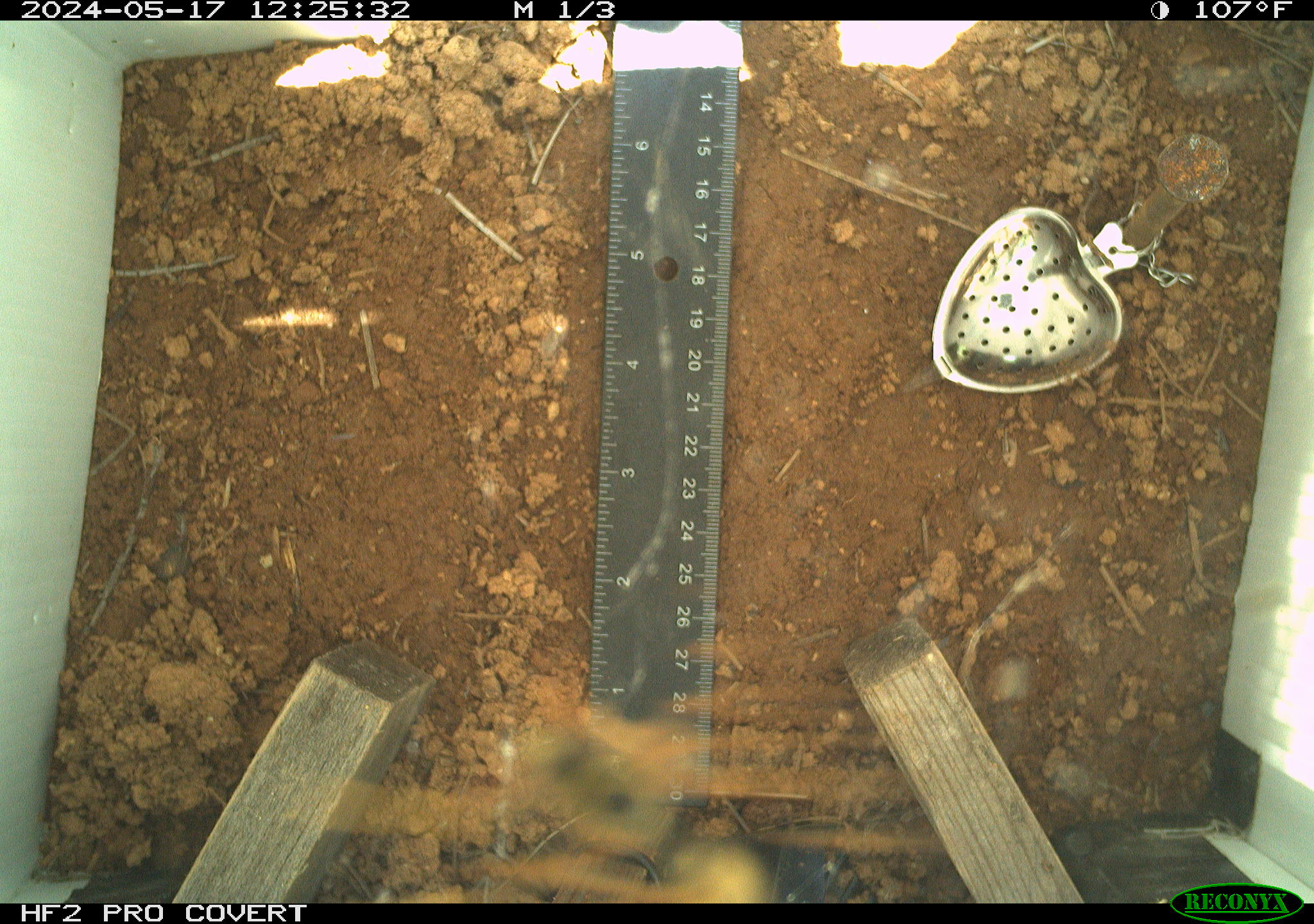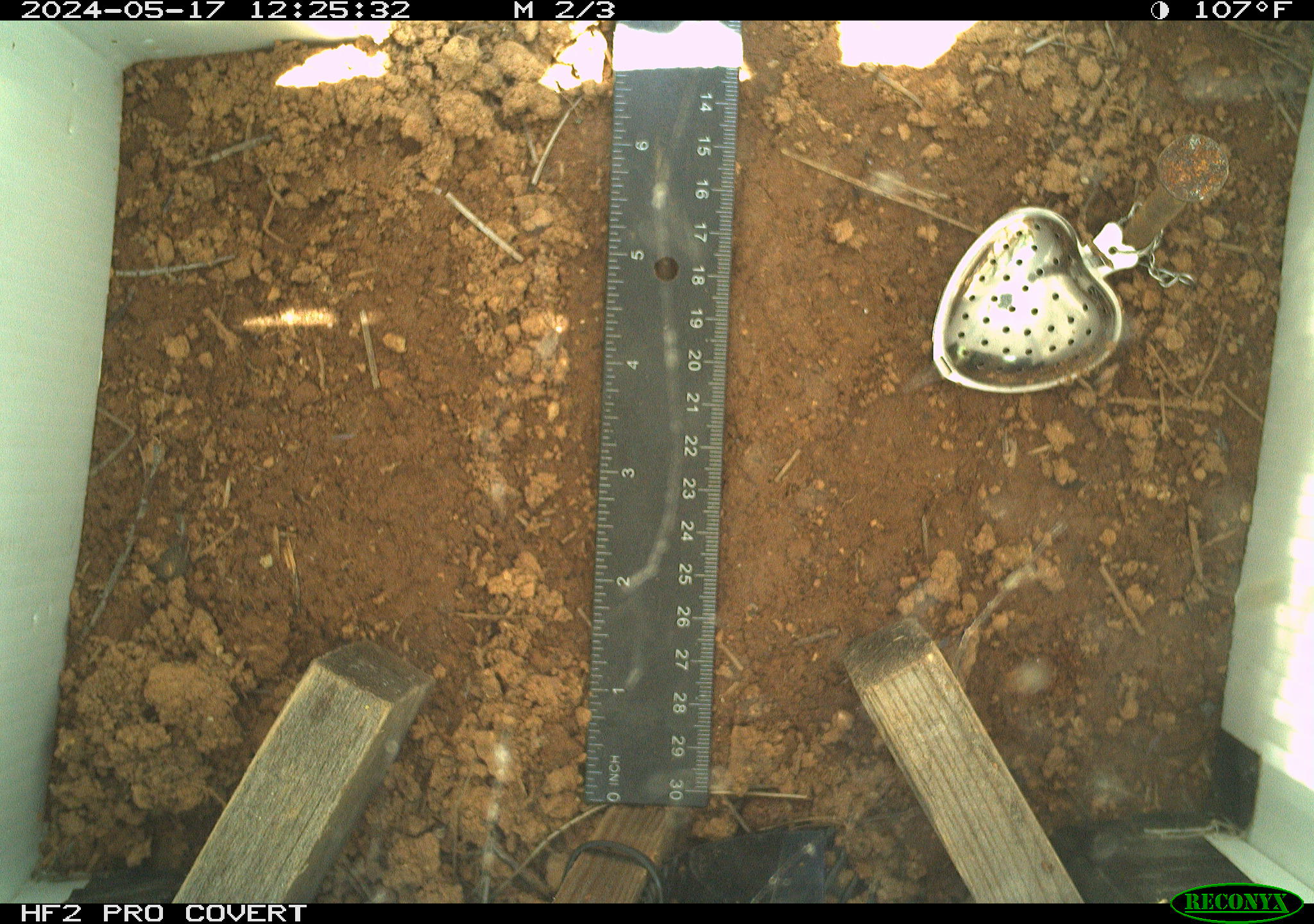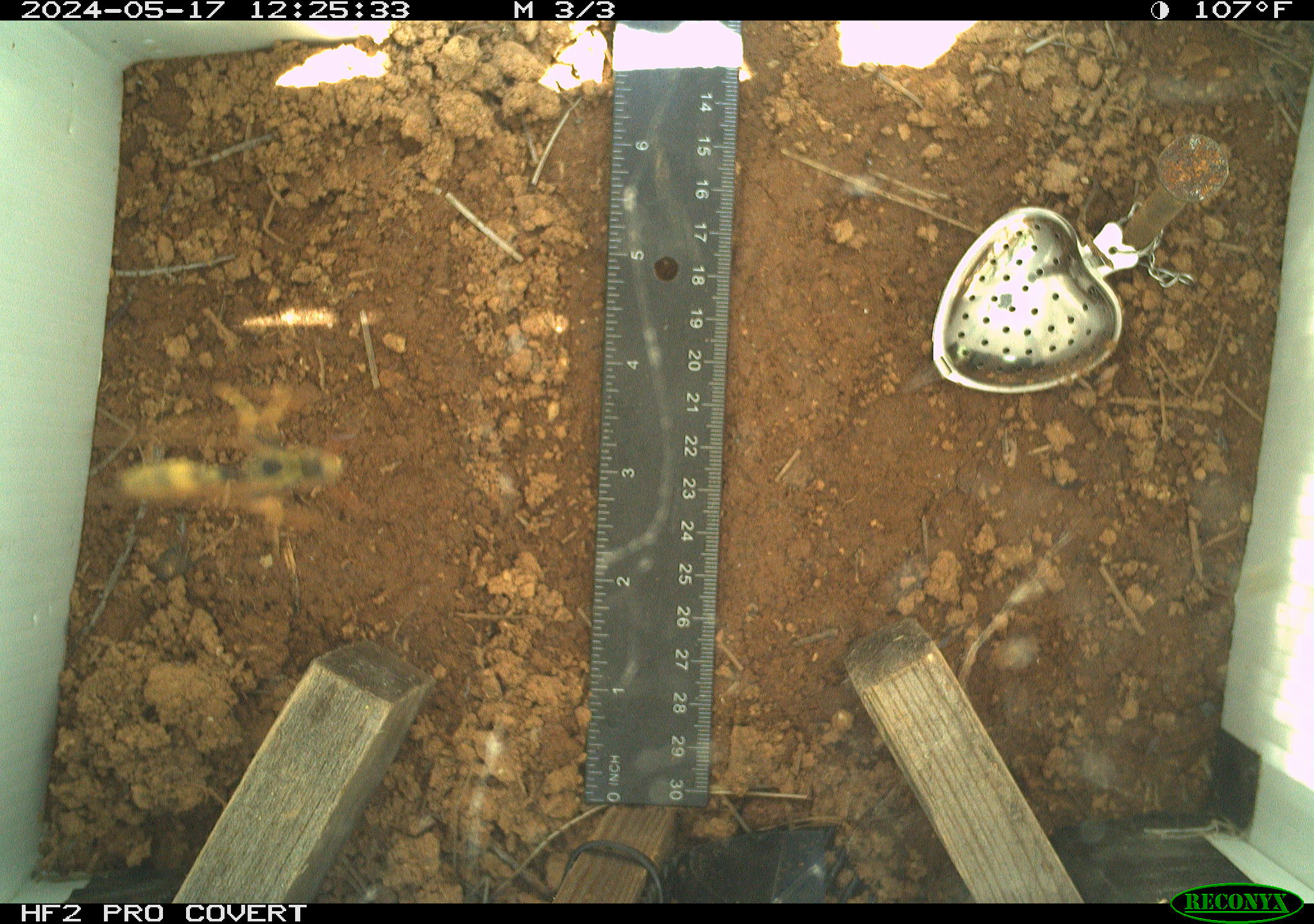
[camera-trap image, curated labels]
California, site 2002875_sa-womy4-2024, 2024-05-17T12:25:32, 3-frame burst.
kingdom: Animalia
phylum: Arthropoda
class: Insecta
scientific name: Insecta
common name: insect